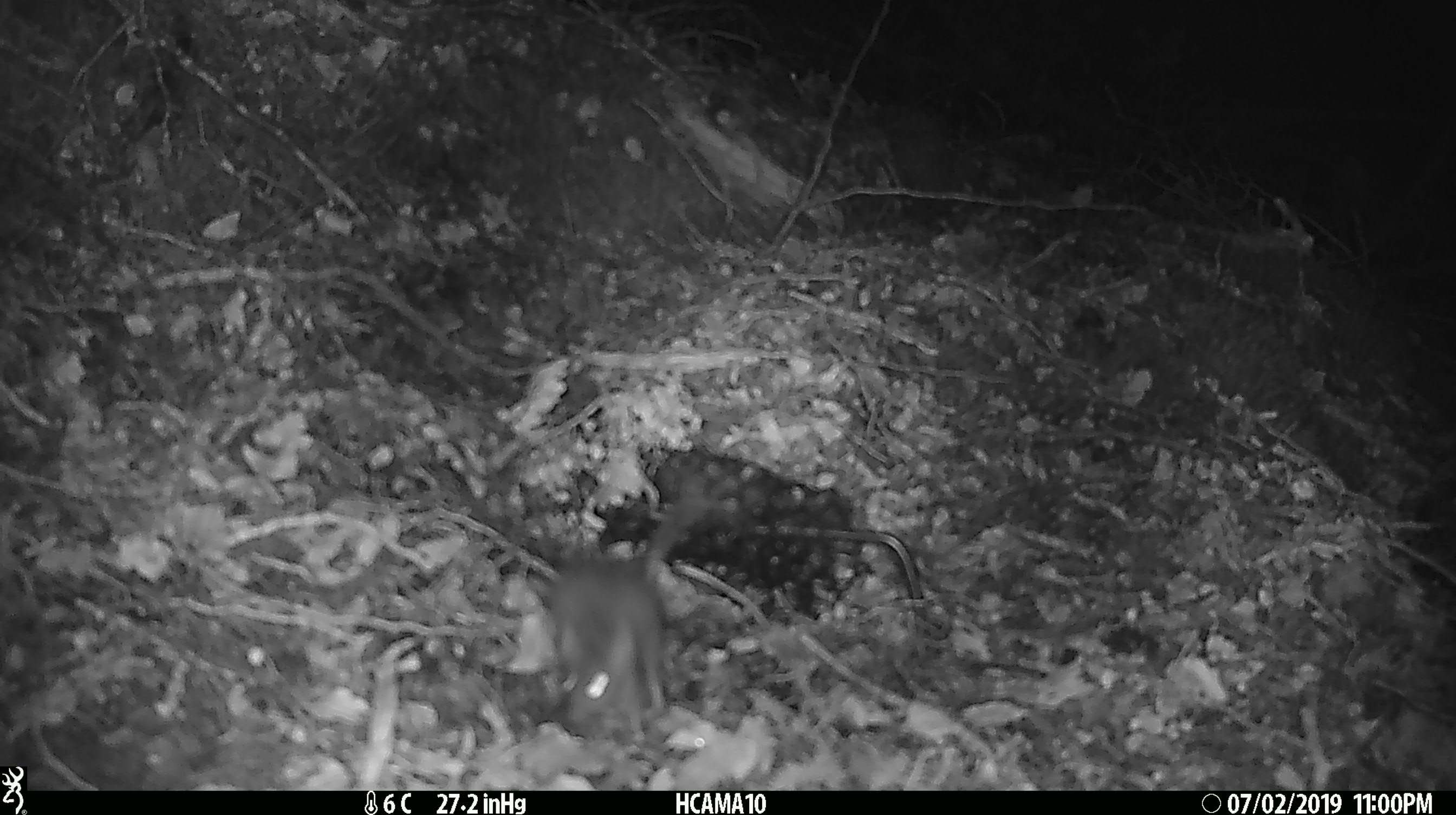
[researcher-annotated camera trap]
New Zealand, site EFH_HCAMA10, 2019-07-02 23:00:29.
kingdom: Animalia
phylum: Chordata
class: Mammalia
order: Rodentia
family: Muridae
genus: Mus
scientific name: Mus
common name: mouse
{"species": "mouse (Mus)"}